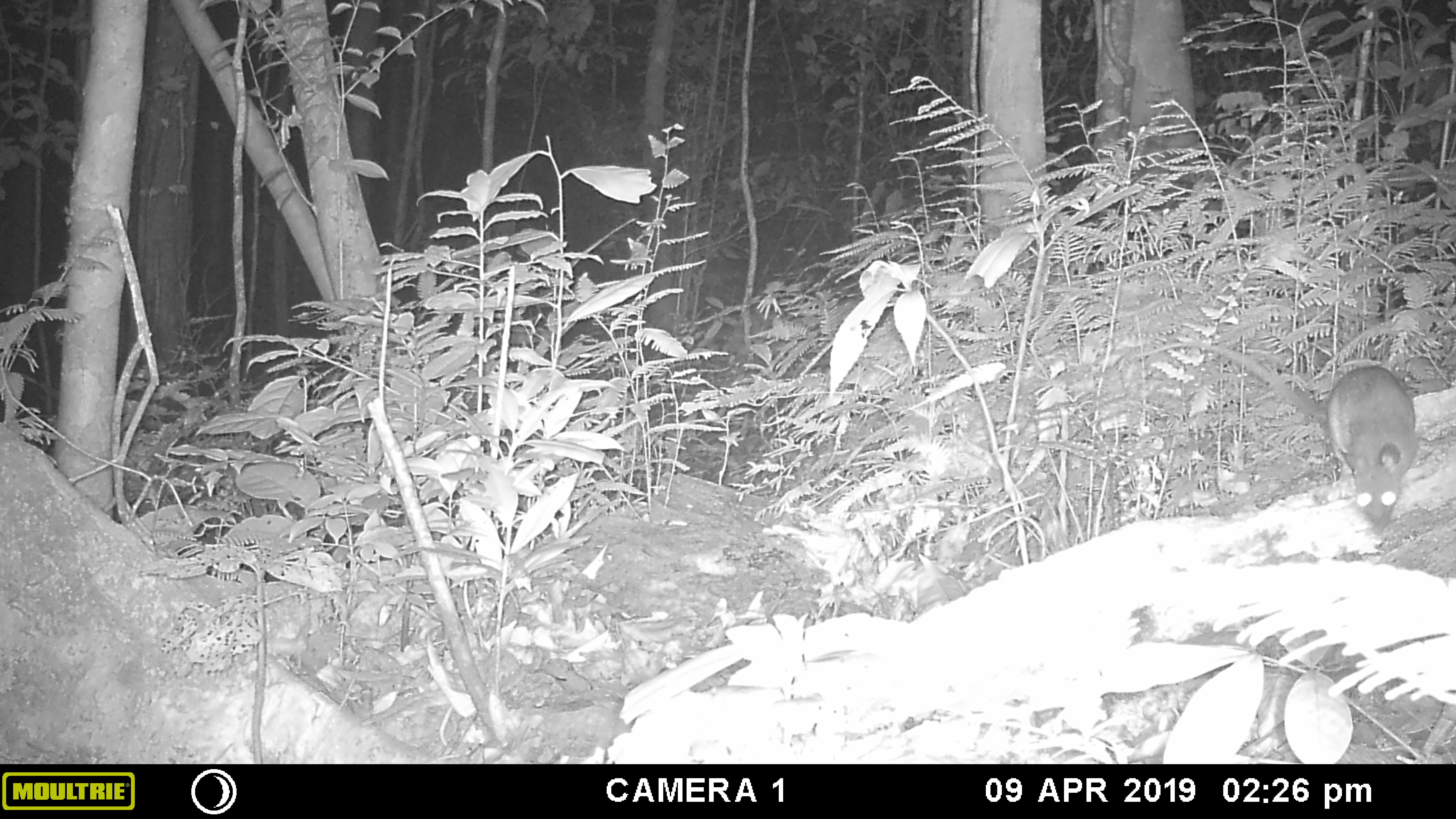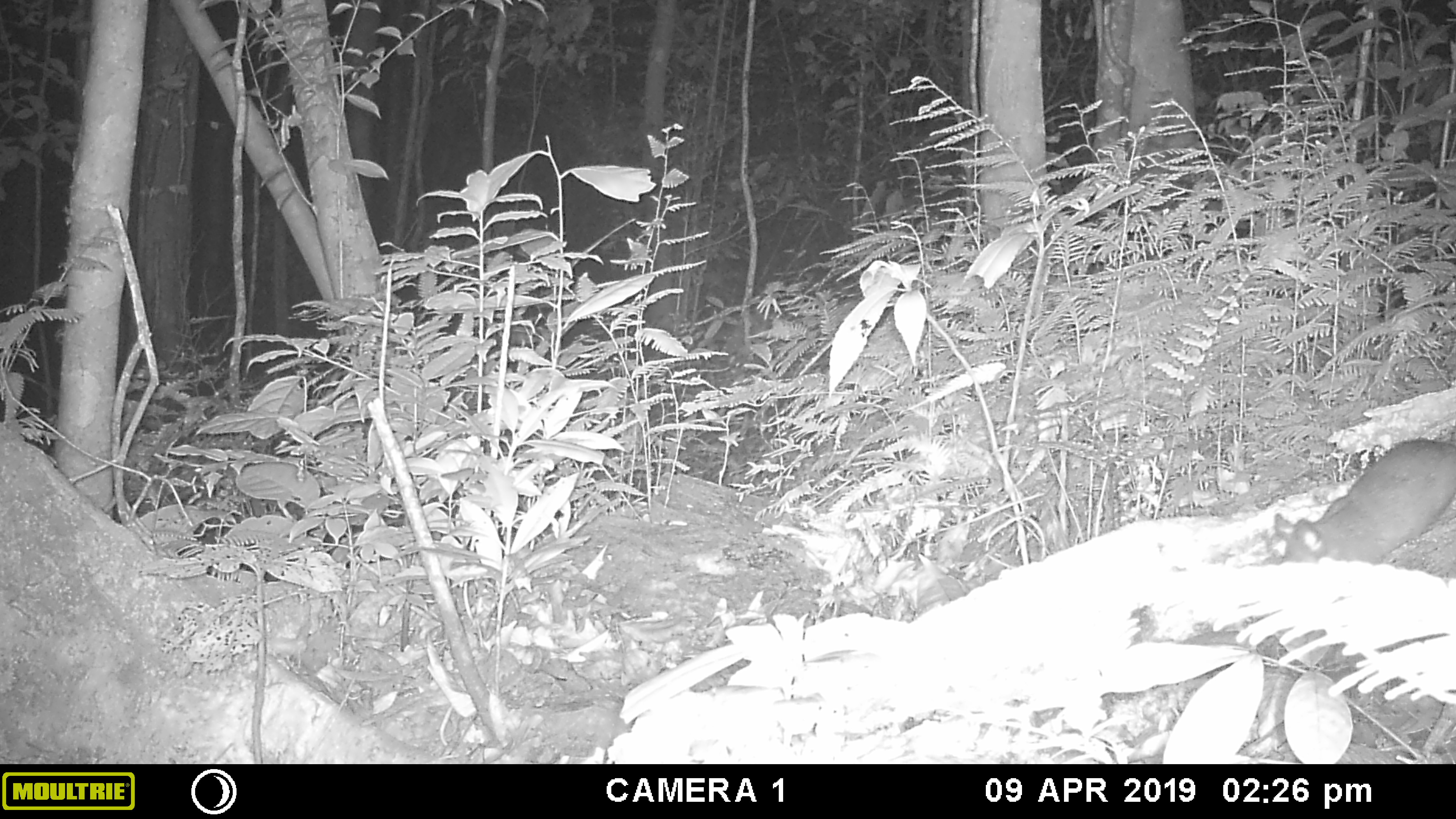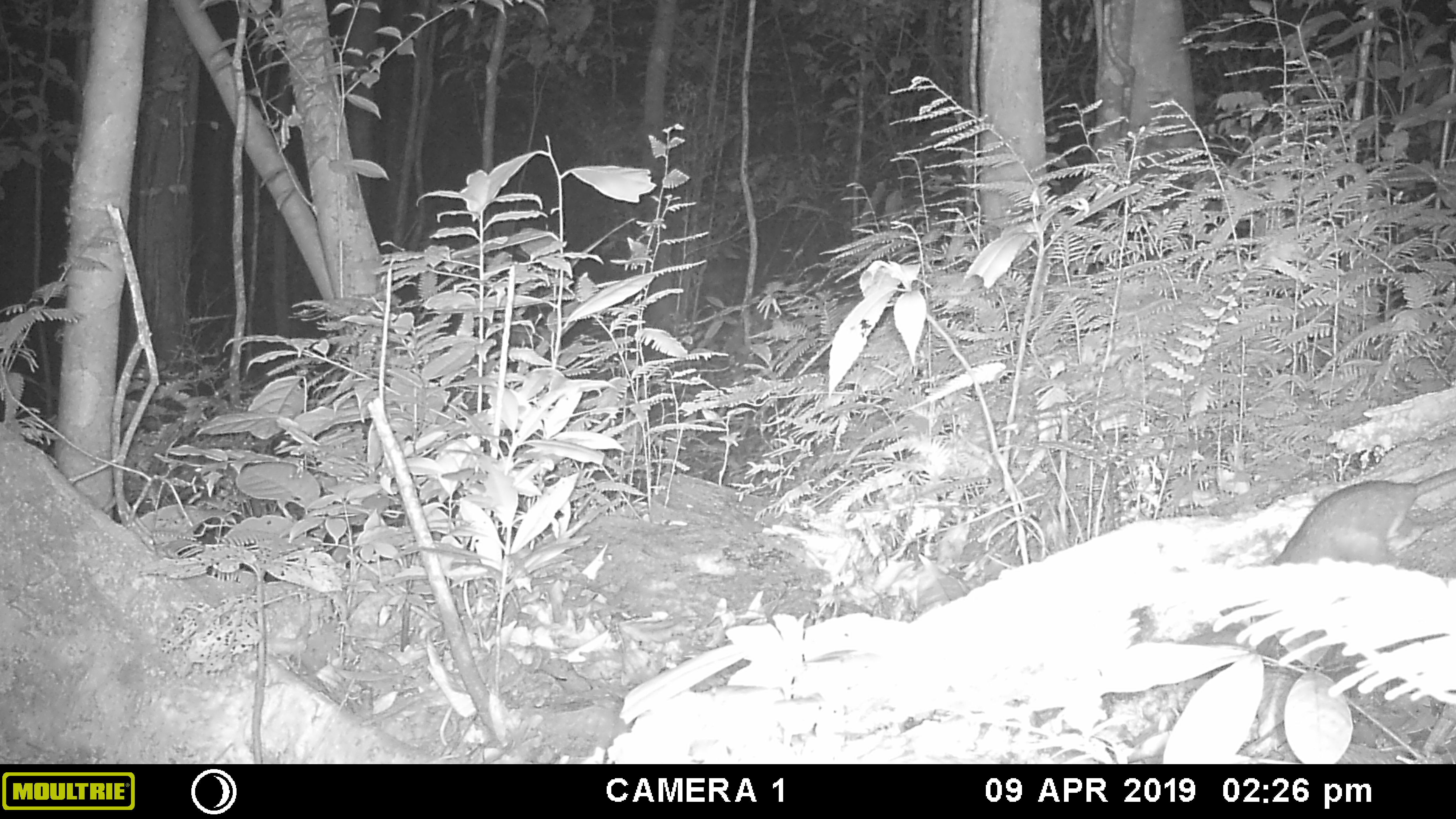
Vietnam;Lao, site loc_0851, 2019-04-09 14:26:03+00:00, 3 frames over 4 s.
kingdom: Animalia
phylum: Chordata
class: Mammalia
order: Rodentia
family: Muridae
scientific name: Muridae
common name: old-world mice and rats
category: unidentified murid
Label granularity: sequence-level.